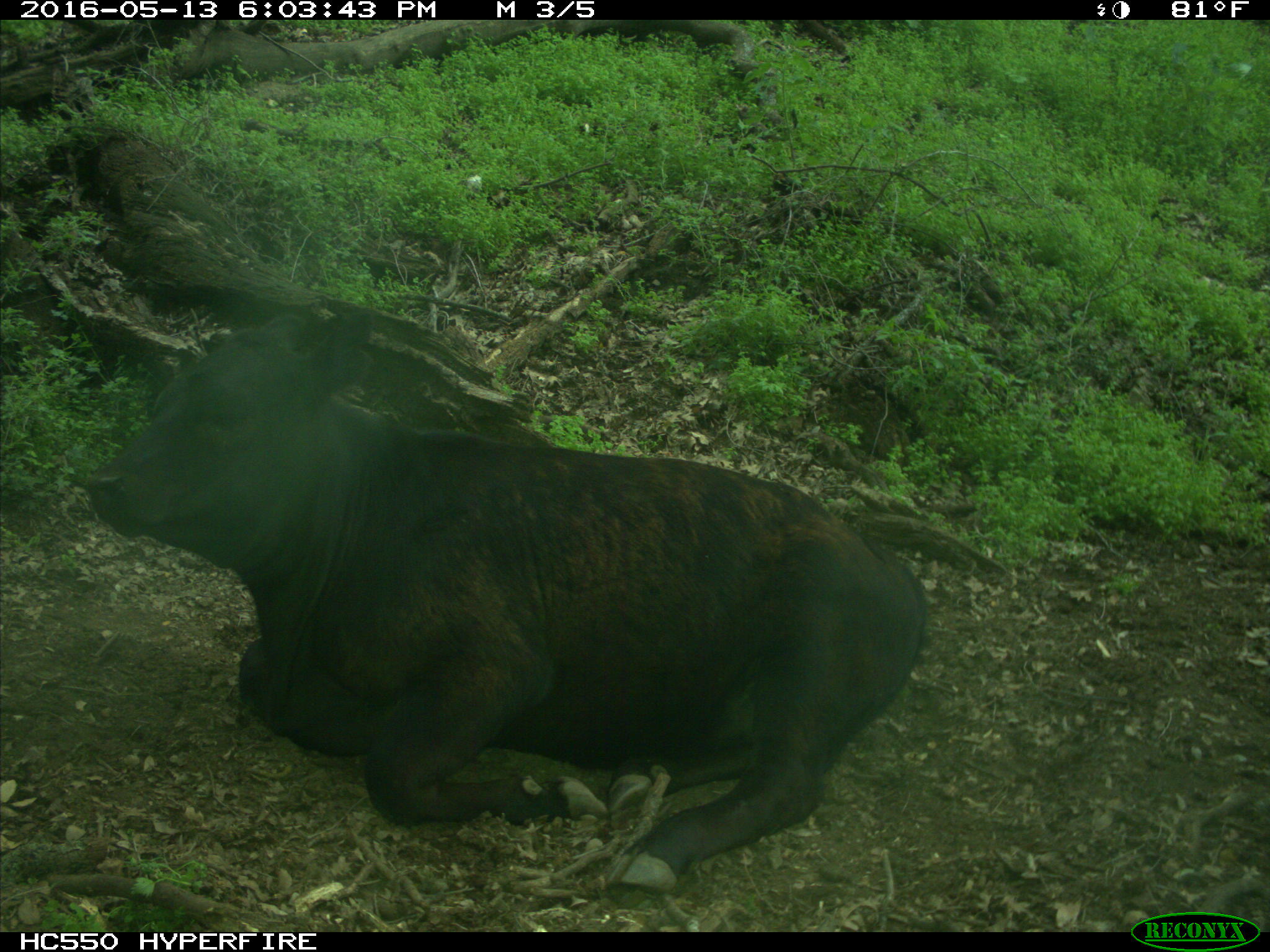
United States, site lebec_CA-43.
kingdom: Animalia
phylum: Chordata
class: Mammalia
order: Artiodactyla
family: Bovidae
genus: Bos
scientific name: Bos taurus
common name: domestic cow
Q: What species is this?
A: Bos taurus (domestic cow).